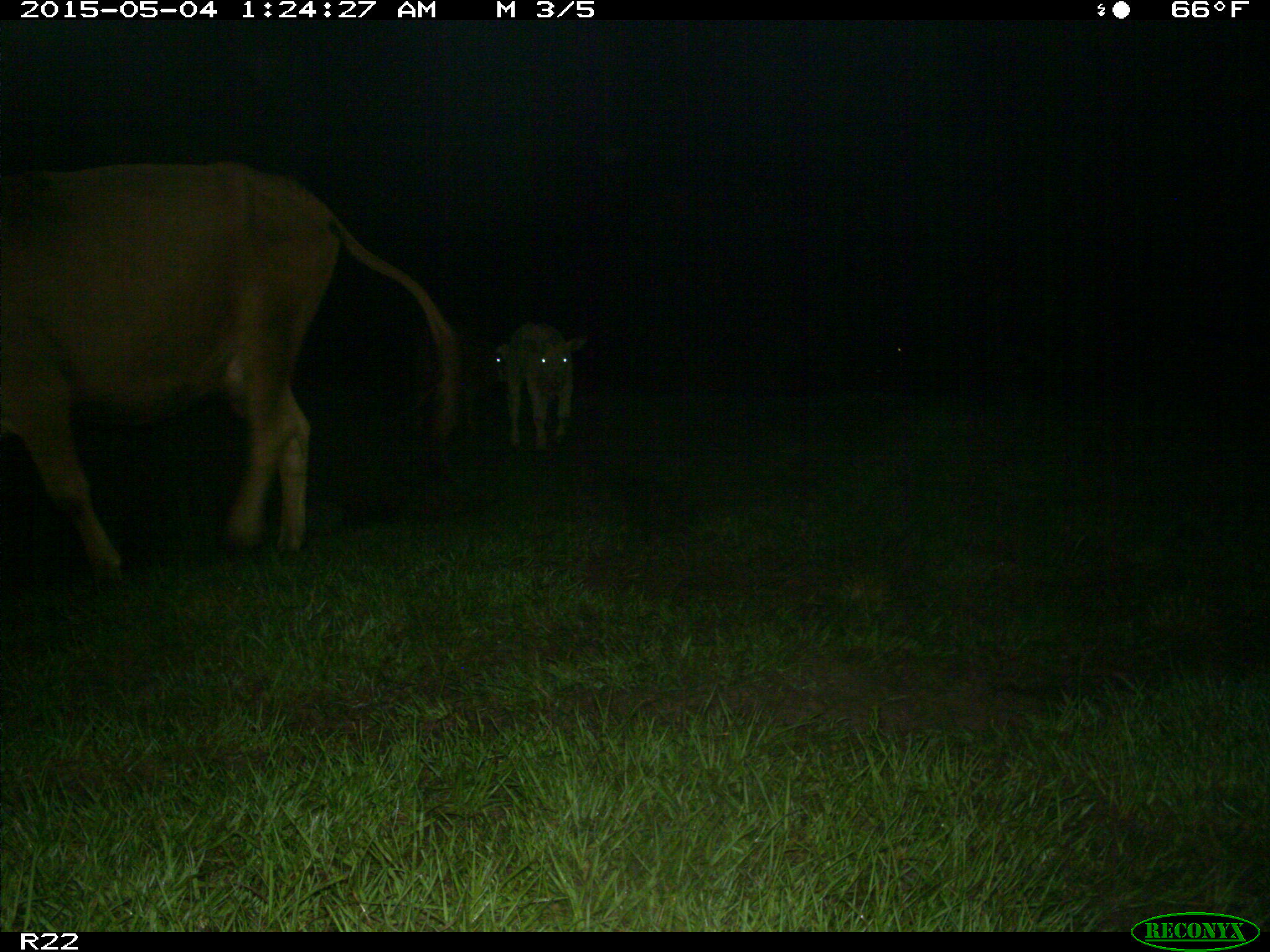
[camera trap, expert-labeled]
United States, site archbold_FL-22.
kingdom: Animalia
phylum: Chordata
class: Mammalia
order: Artiodactyla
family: Bovidae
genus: Bos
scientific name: Bos taurus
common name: domestic cow